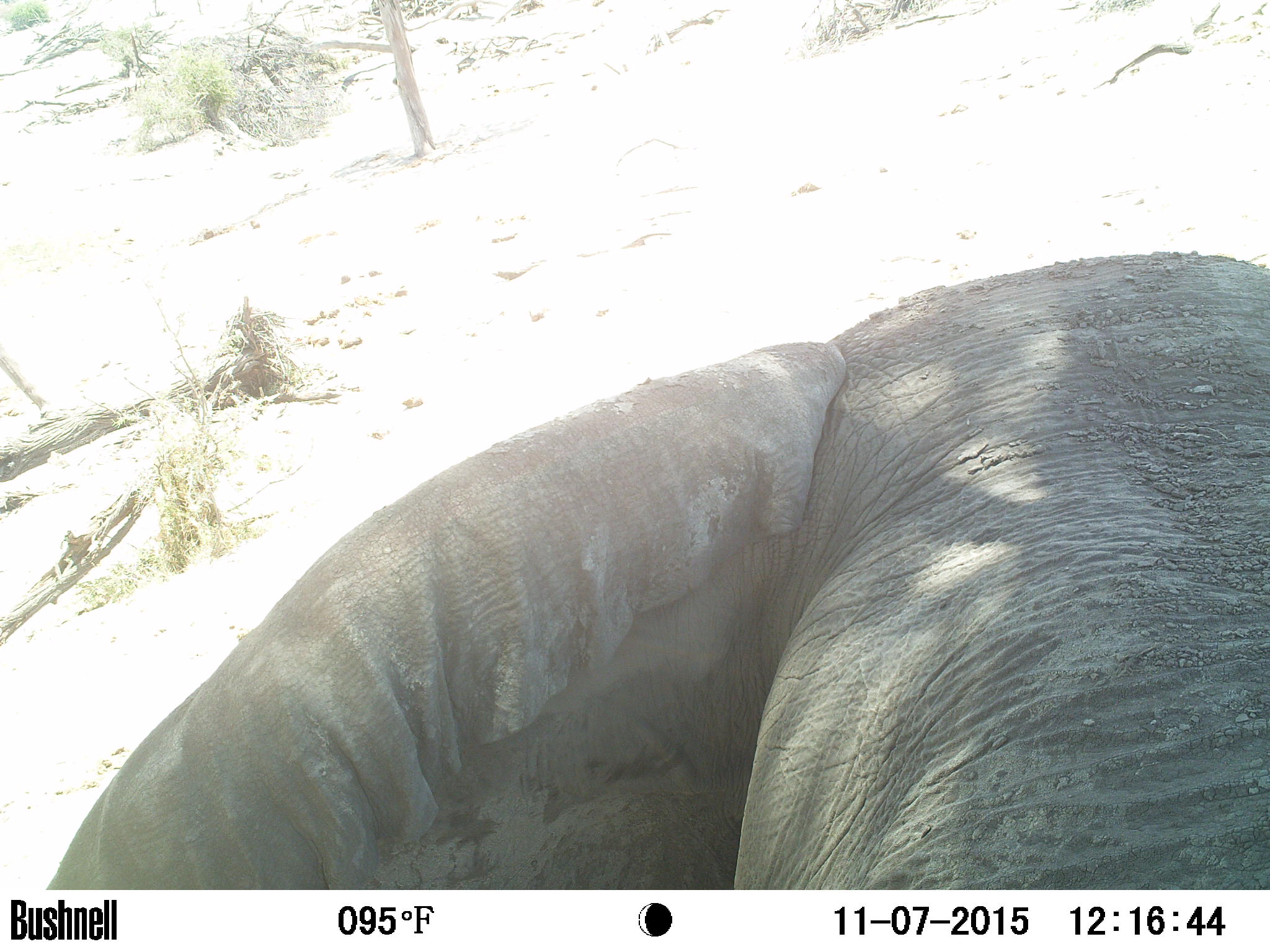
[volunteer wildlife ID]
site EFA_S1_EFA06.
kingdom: Animalia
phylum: Chordata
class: Mammalia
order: Proboscidea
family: Elephantidae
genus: Loxodonta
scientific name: Loxodonta africana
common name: african bush elephant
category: elephant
Elephant (african bush elephant) (Loxodonta africana), count 1. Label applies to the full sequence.